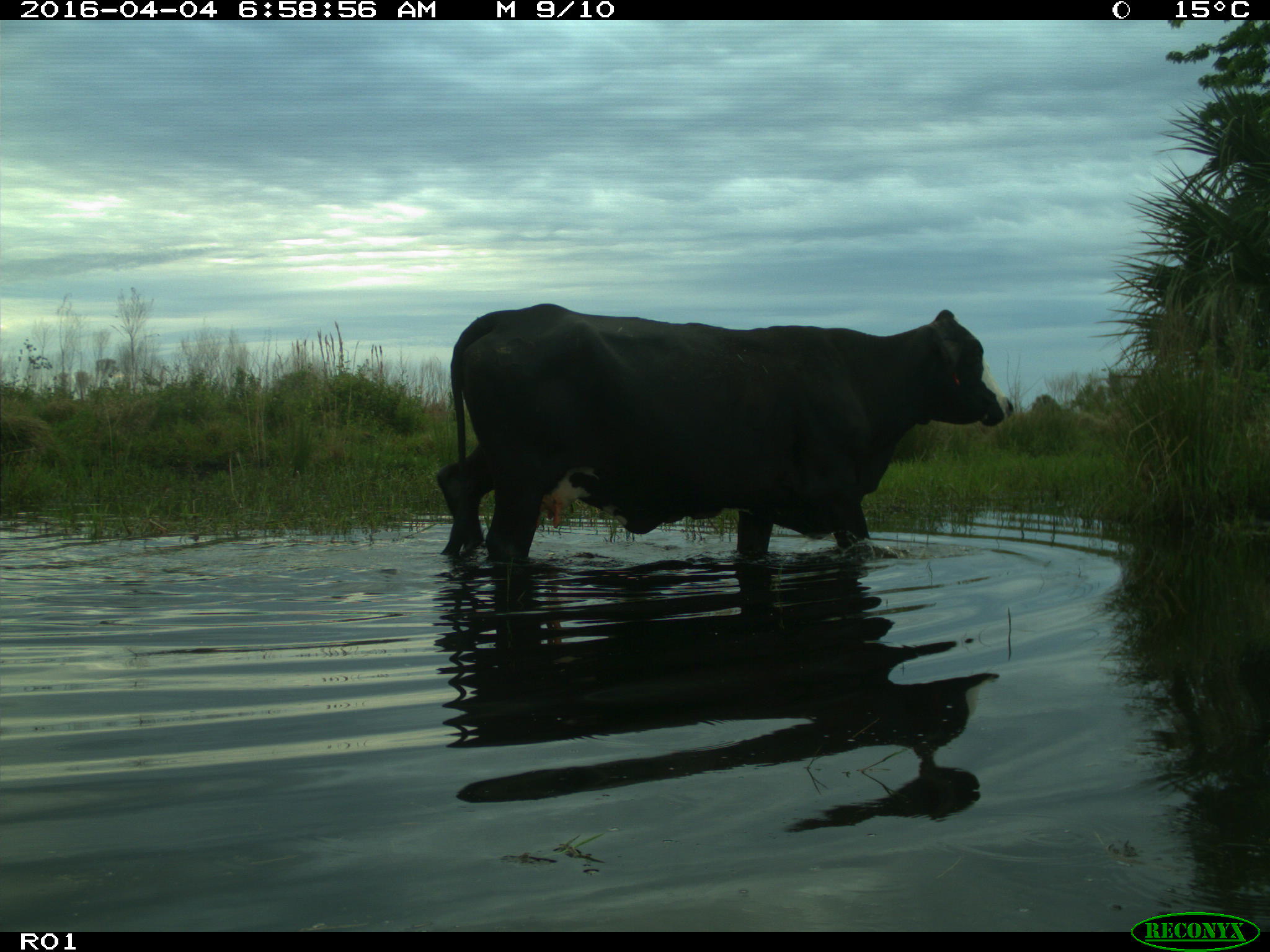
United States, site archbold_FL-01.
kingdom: Animalia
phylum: Chordata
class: Mammalia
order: Artiodactyla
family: Bovidae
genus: Bos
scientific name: Bos taurus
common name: domestic cow